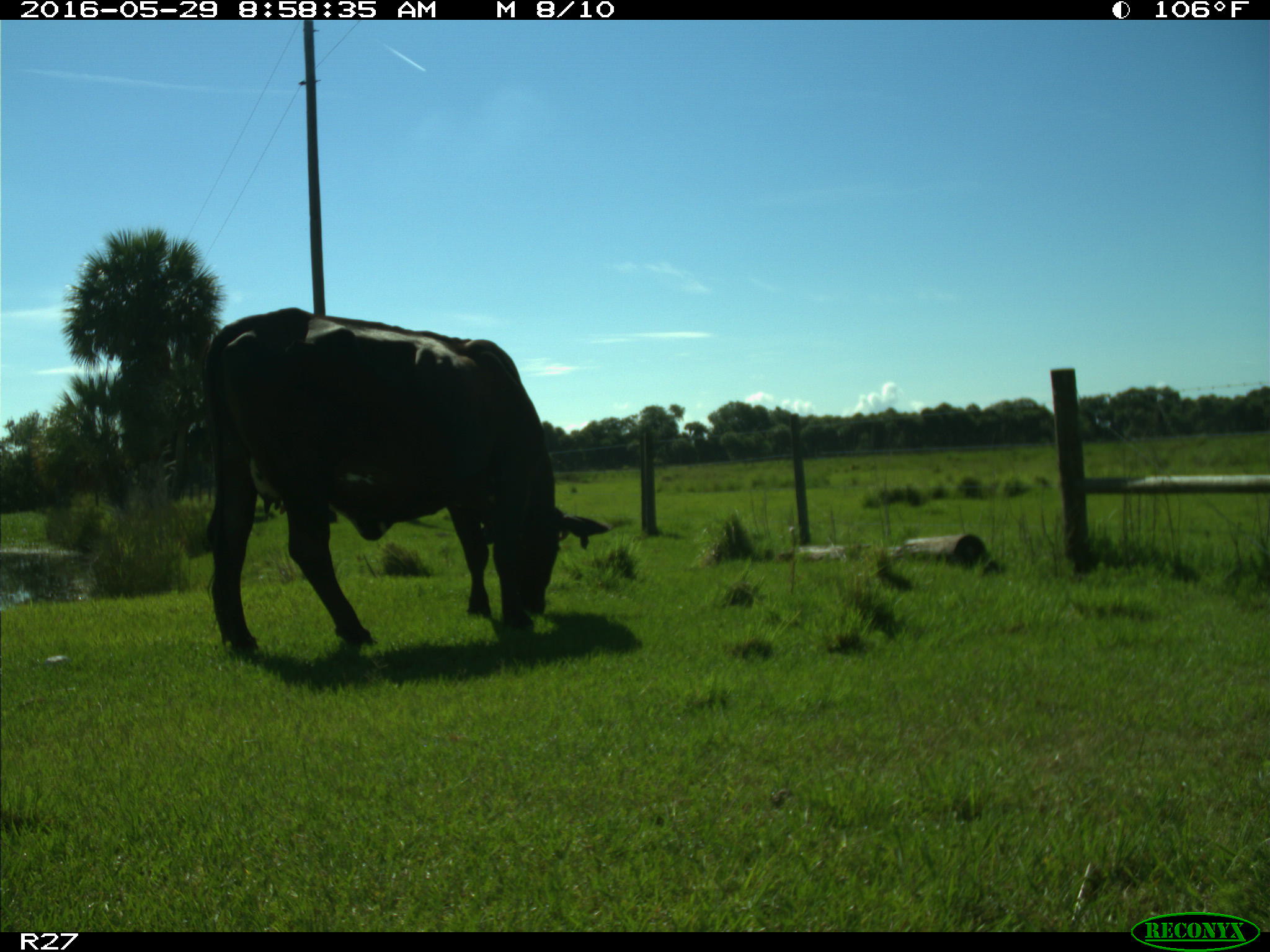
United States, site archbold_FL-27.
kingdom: Animalia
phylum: Chordata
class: Mammalia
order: Artiodactyla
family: Bovidae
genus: Bos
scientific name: Bos taurus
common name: domestic cow